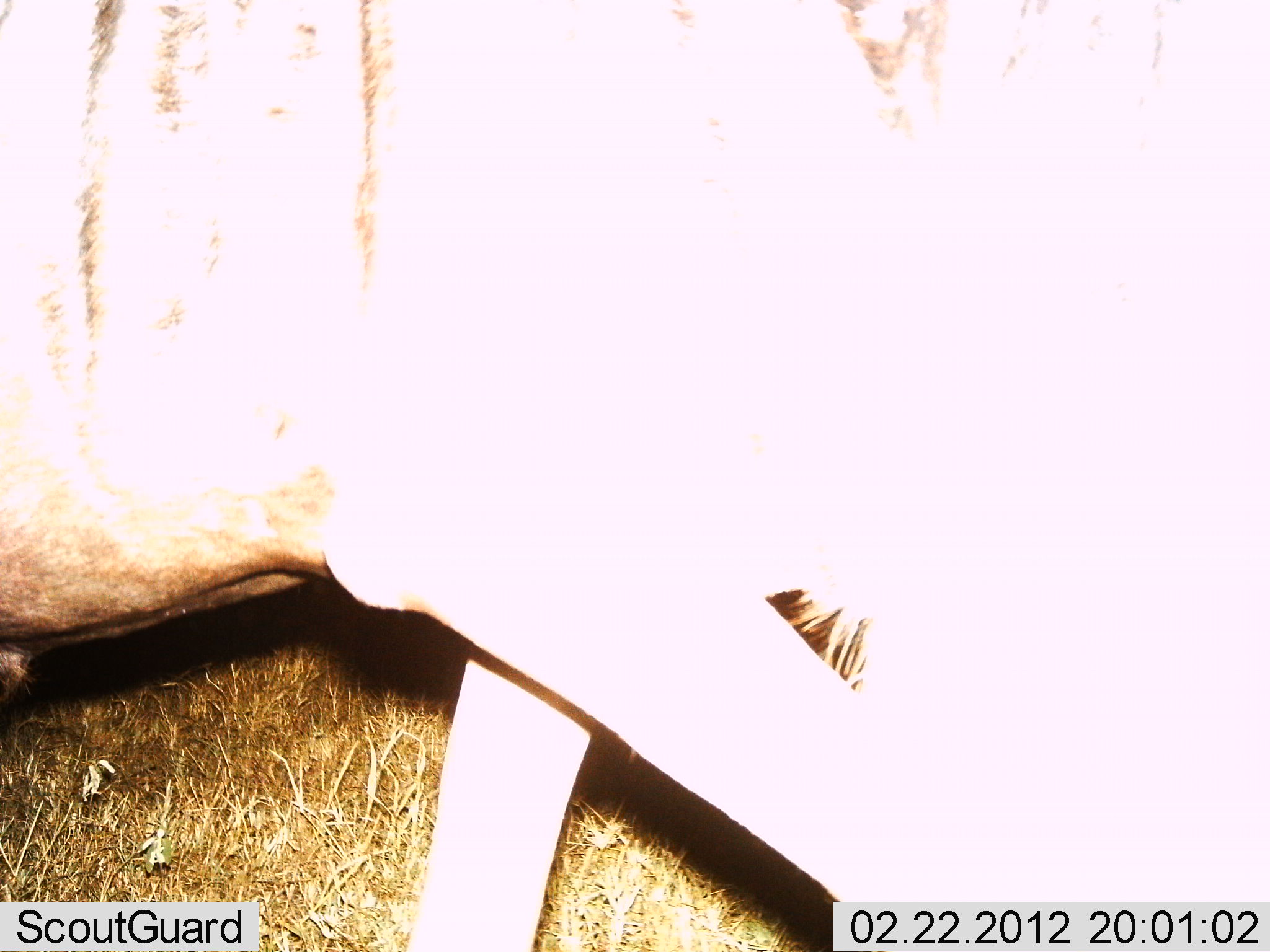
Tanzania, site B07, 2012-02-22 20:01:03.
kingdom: Animalia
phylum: Chordata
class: Mammalia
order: Artiodactyla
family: Bovidae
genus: Connochaetes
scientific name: Connochaetes taurinus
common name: blue wildebeest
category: wildebeest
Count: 1.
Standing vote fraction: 20%.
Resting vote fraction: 0%.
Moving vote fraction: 80%.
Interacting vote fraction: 0%.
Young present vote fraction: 0%.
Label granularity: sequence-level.